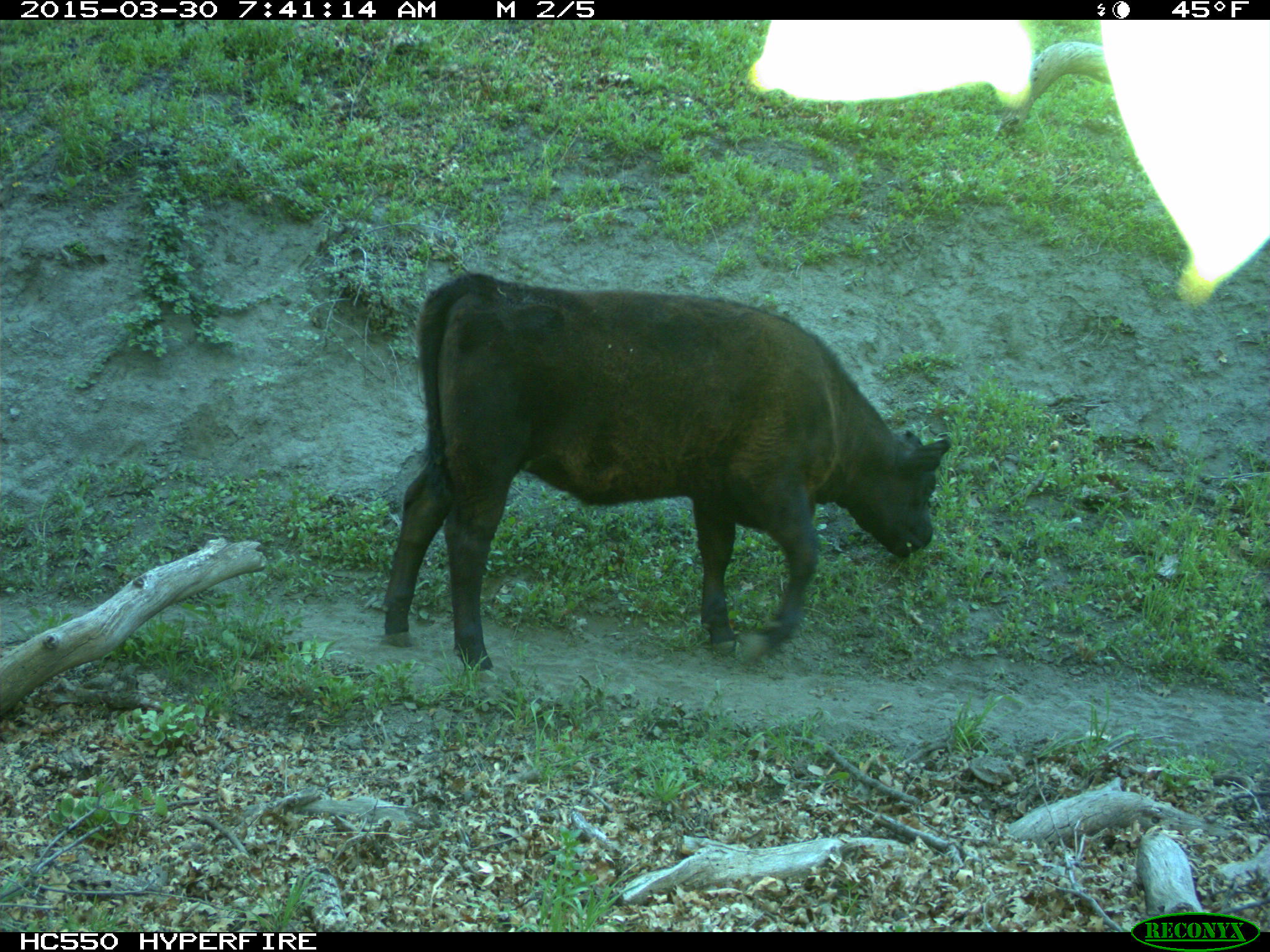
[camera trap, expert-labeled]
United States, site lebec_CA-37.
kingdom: Animalia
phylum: Chordata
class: Mammalia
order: Artiodactyla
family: Bovidae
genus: Bos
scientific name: Bos taurus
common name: domestic cow